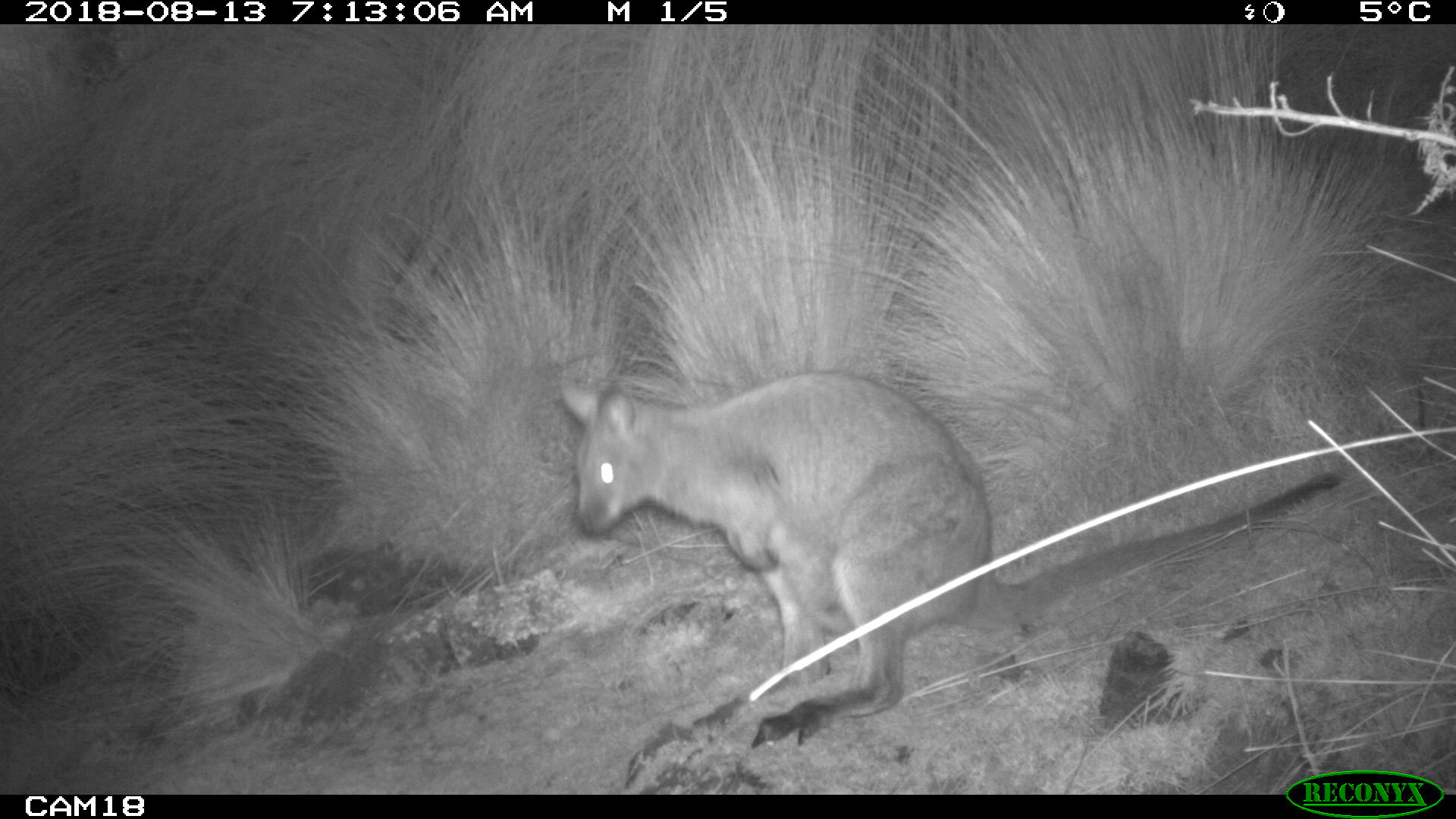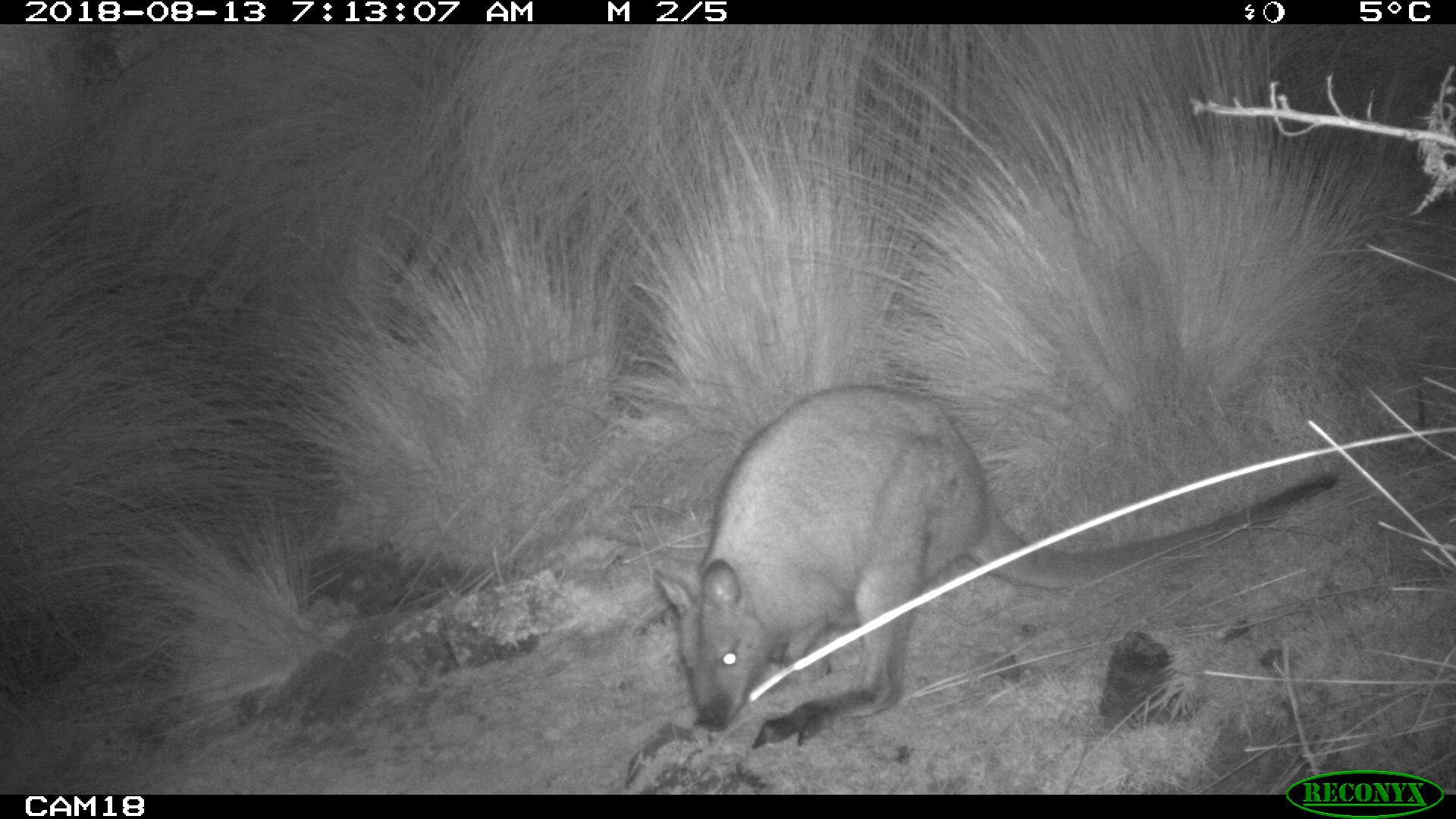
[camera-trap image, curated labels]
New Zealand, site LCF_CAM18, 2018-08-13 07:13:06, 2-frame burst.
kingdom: Animalia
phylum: Chordata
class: Mammalia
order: Diprotodontia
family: Macropodidae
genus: Notamacropus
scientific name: Notamacropus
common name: wallaby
Wallaby (Notamacropus).